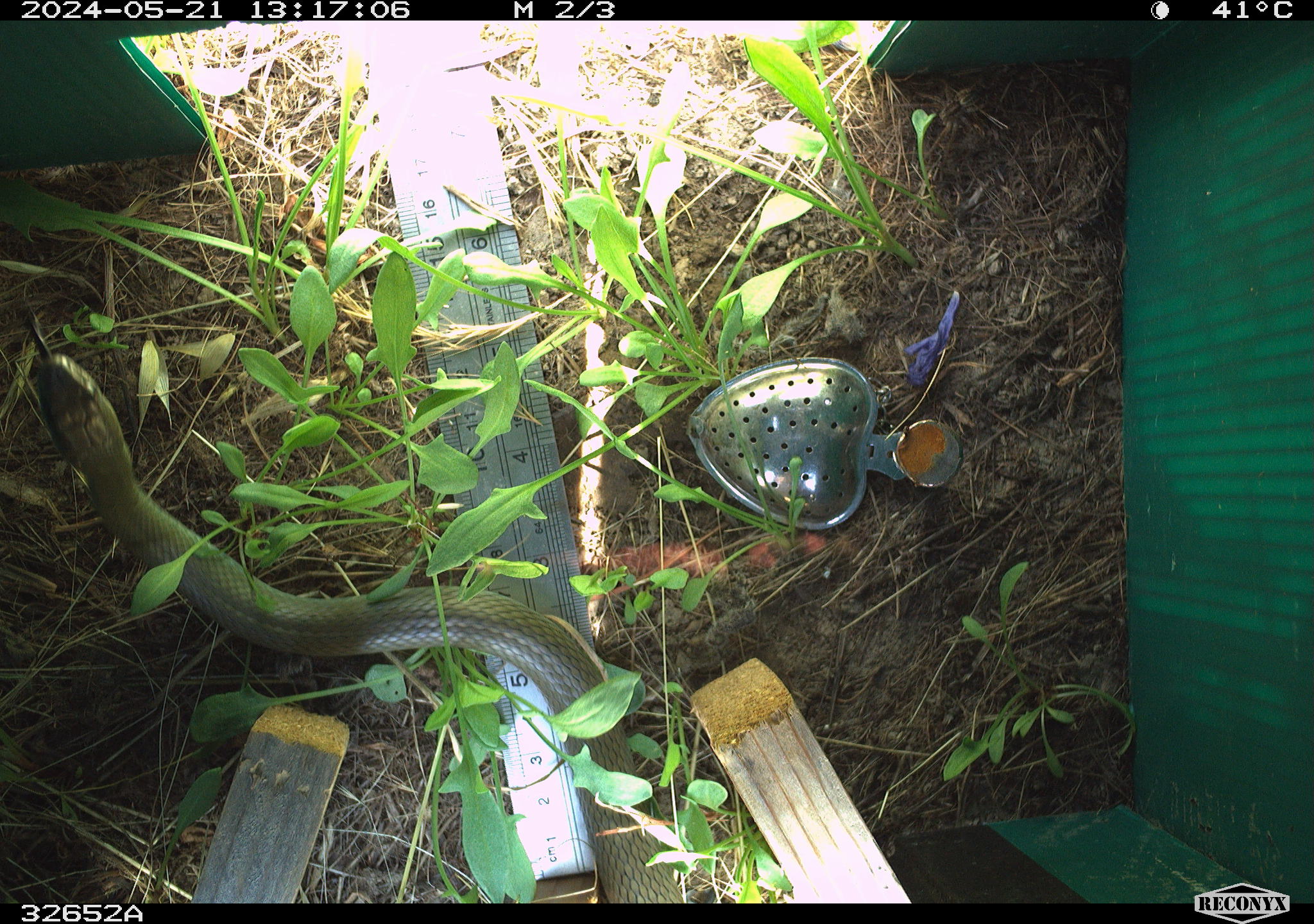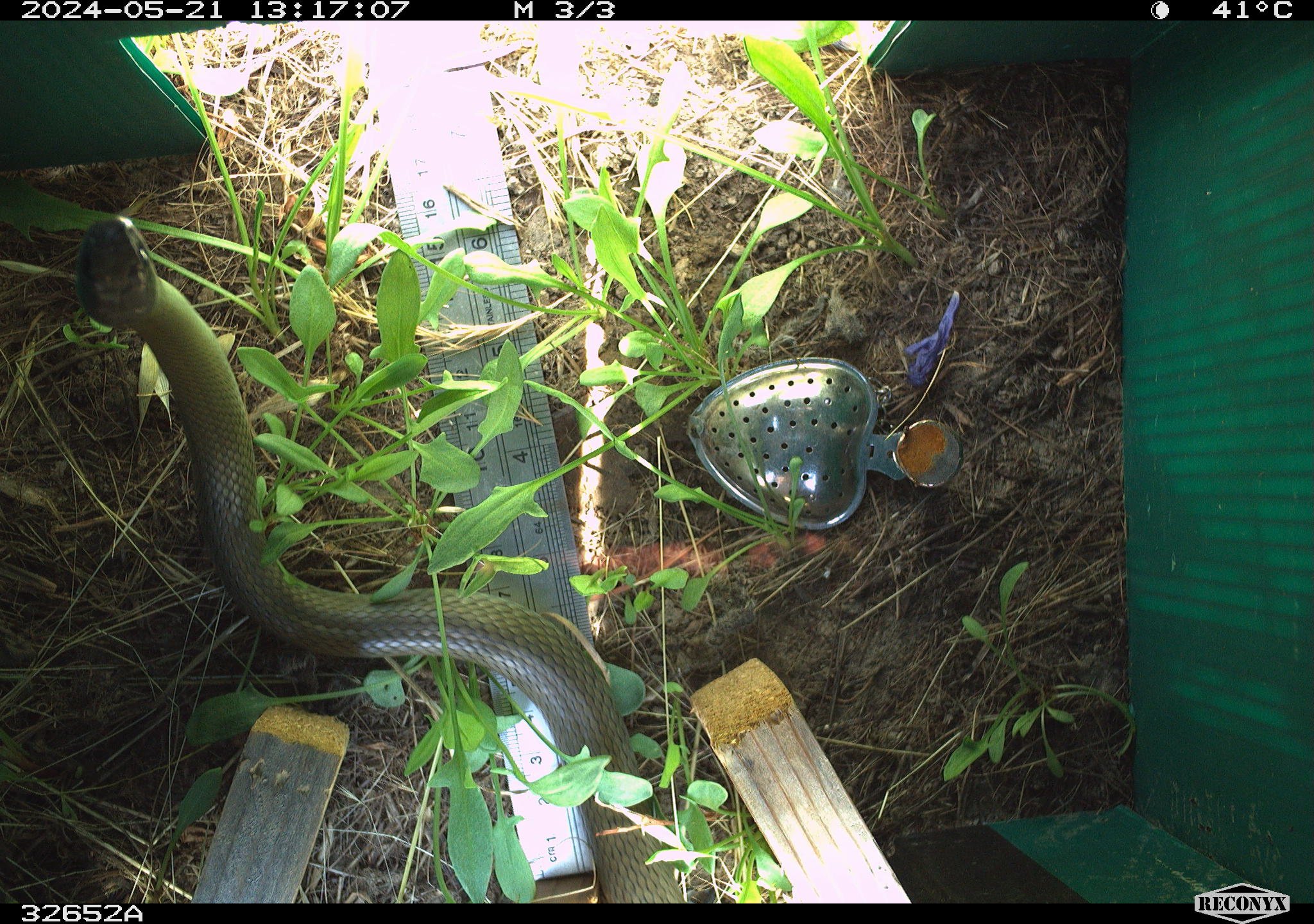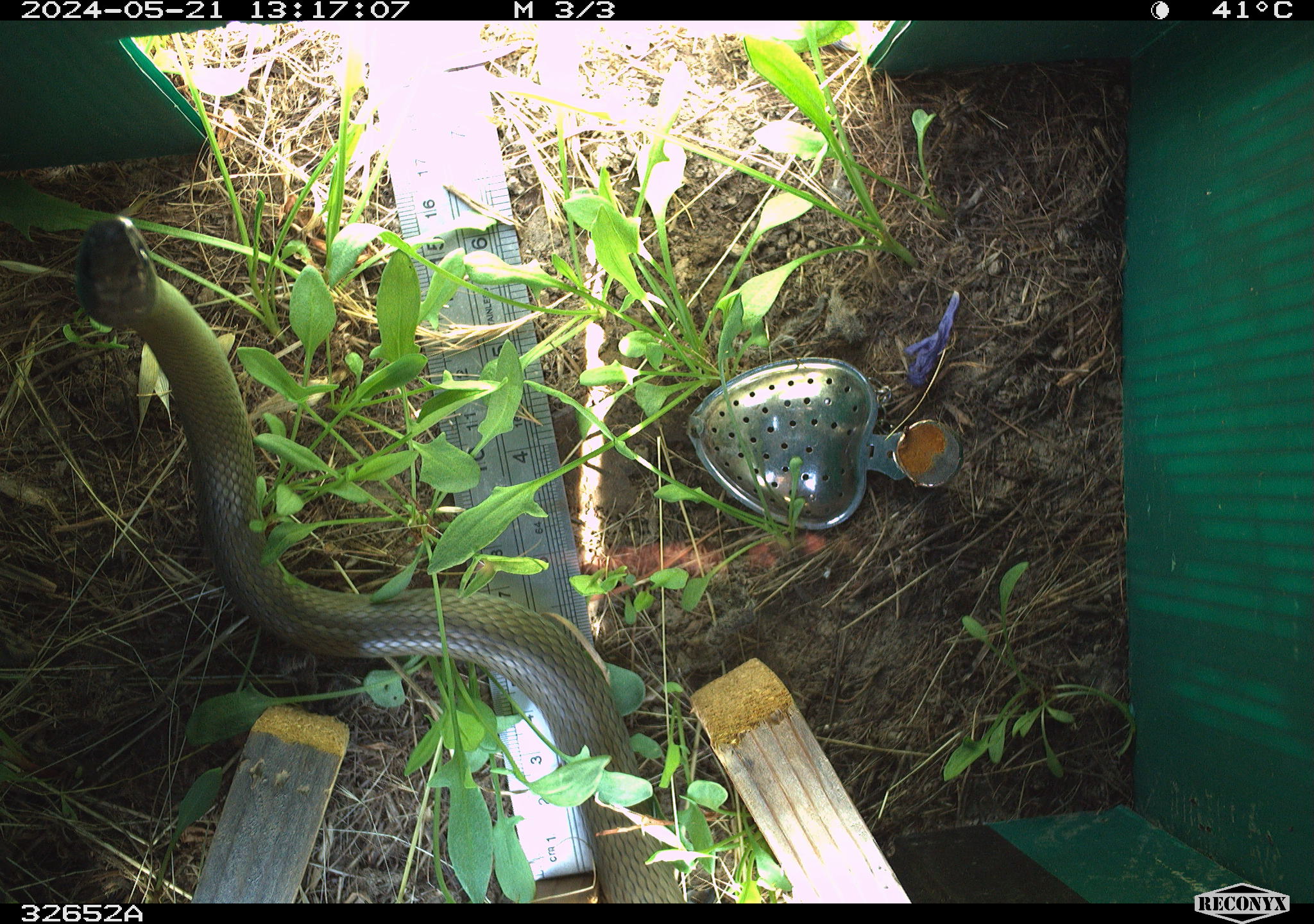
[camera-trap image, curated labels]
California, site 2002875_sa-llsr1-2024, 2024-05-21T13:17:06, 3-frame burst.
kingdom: Animalia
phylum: Chordata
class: Reptilia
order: Squamata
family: Colubridae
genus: Coluber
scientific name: Coluber constrictor mormon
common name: western yellow-bellied racer